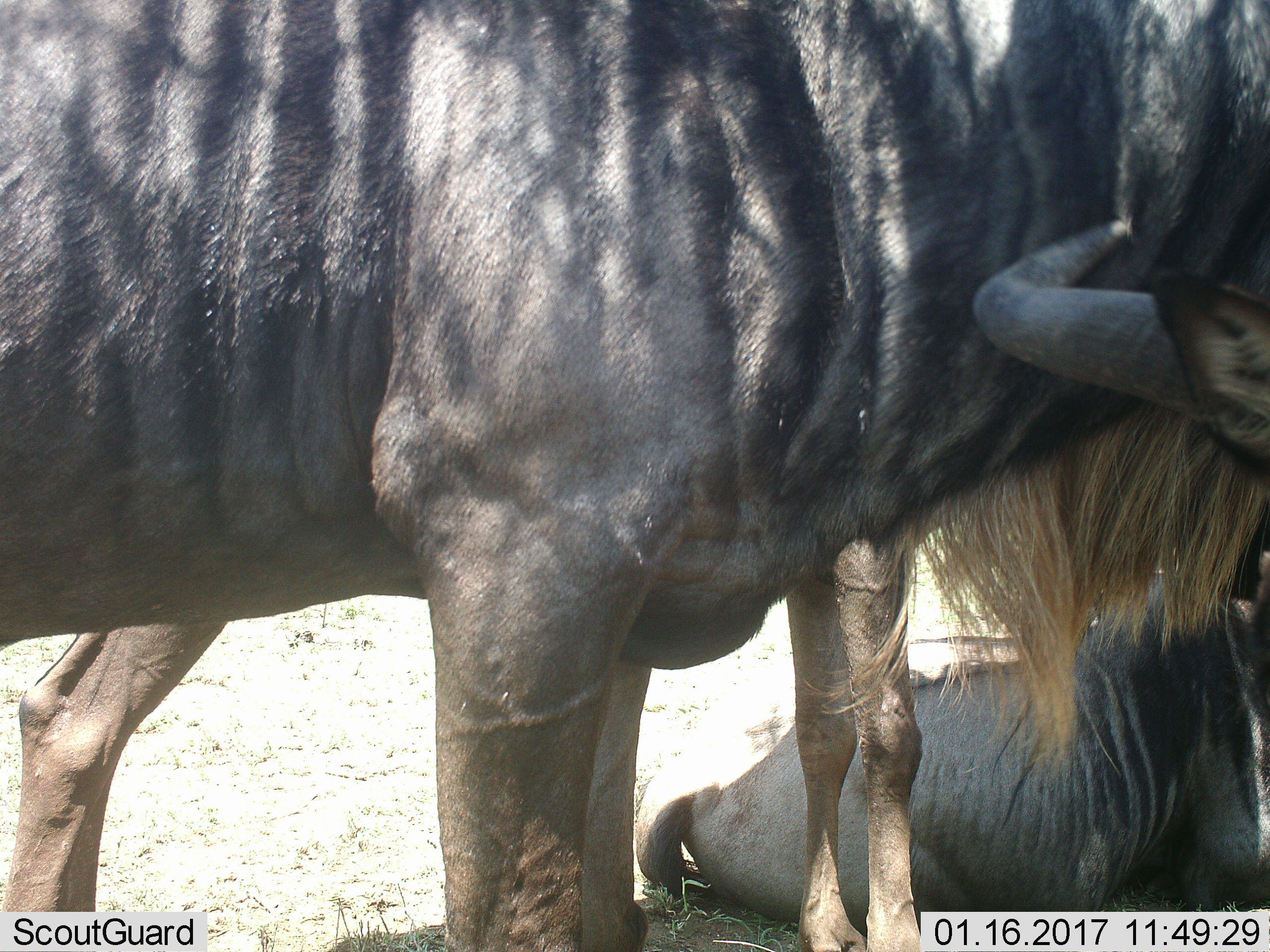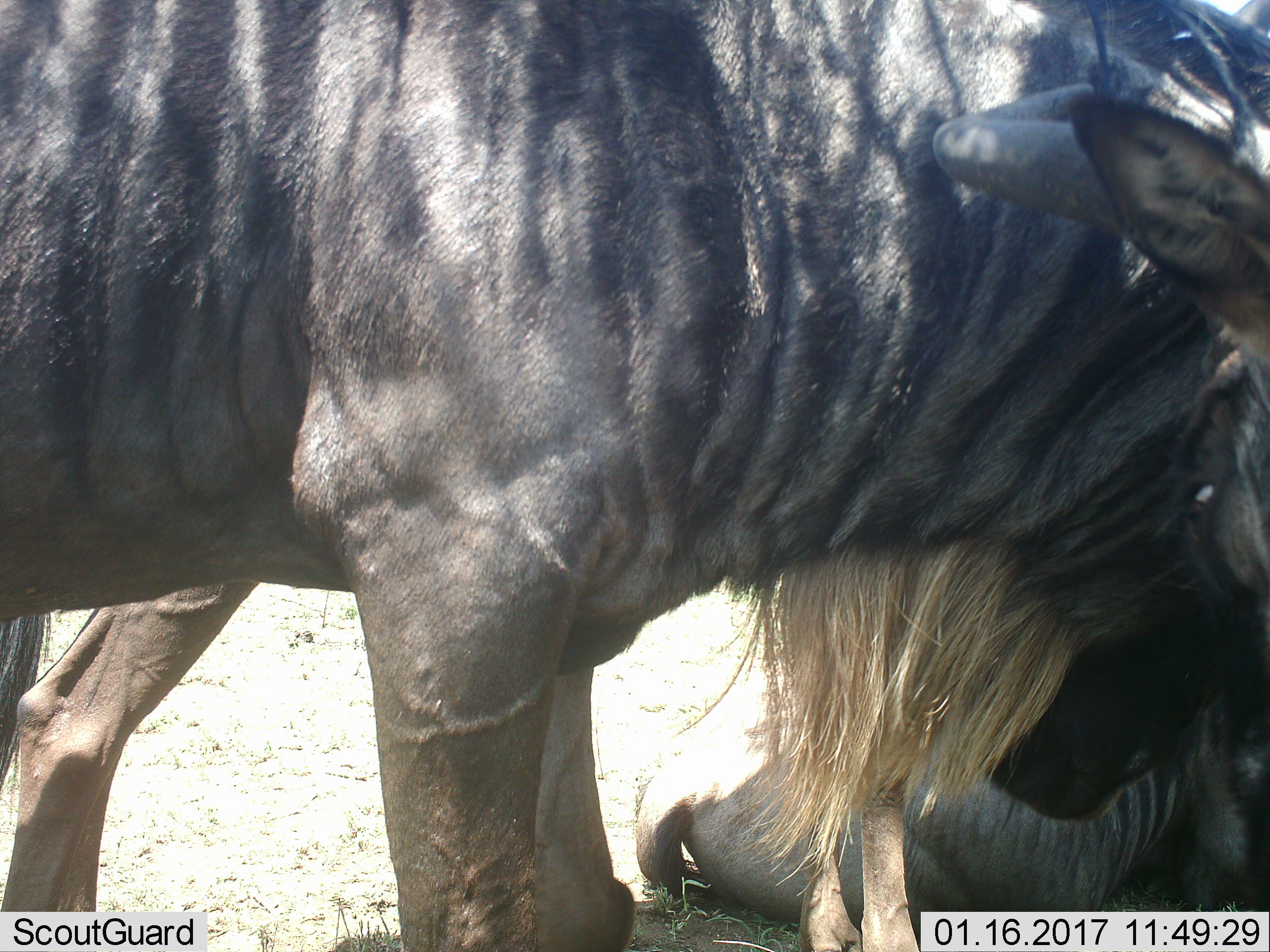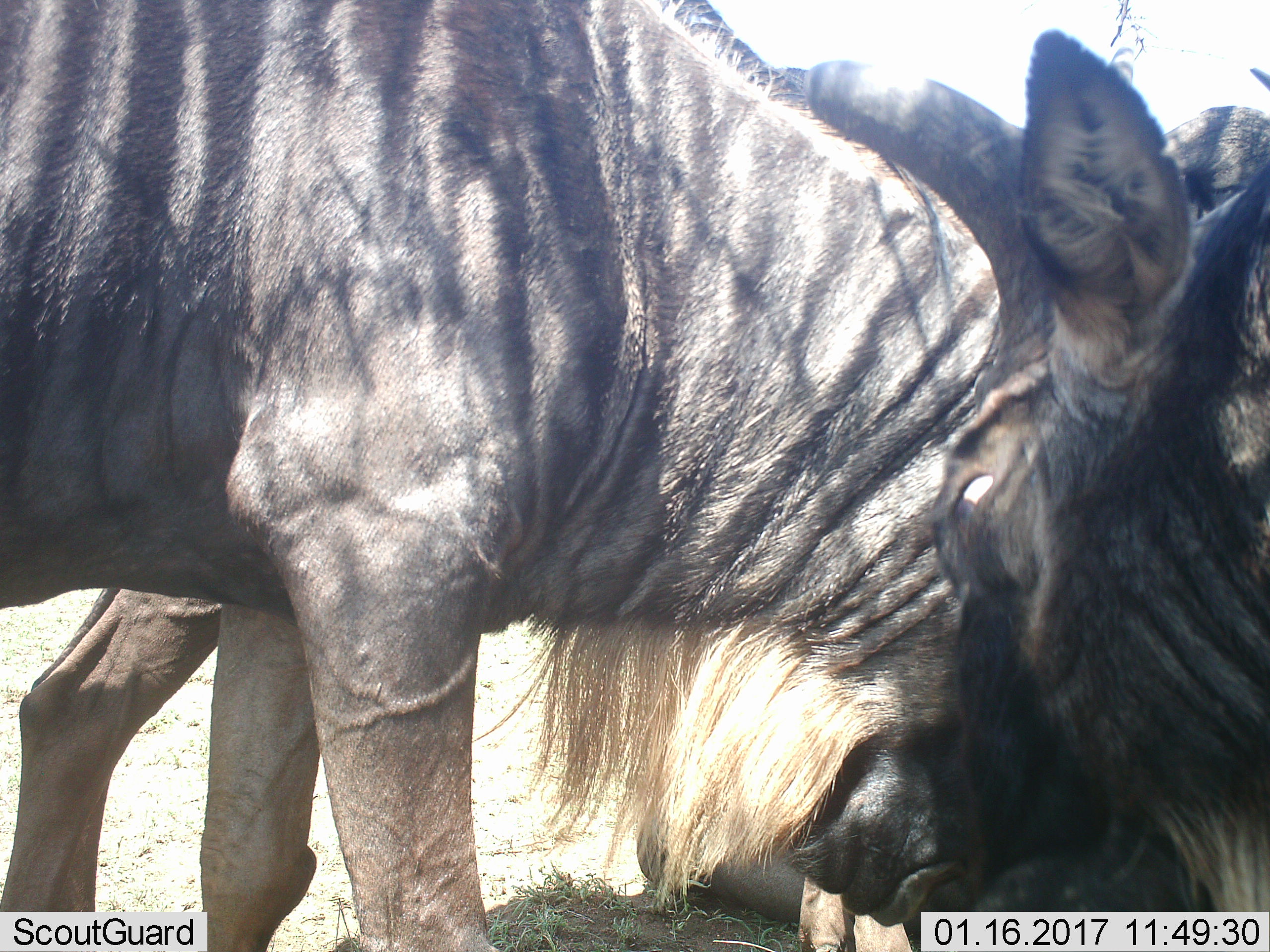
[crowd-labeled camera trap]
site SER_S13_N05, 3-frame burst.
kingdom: Animalia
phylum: Chordata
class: Mammalia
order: Artiodactyla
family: Bovidae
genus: Connochaetes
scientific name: Connochaetes taurinus taurinus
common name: blue wildebeest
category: wildebeestblue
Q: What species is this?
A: Wildebeestblue (blue wildebeest) (Connochaetes taurinus taurinus).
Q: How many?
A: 3.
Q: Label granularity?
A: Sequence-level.